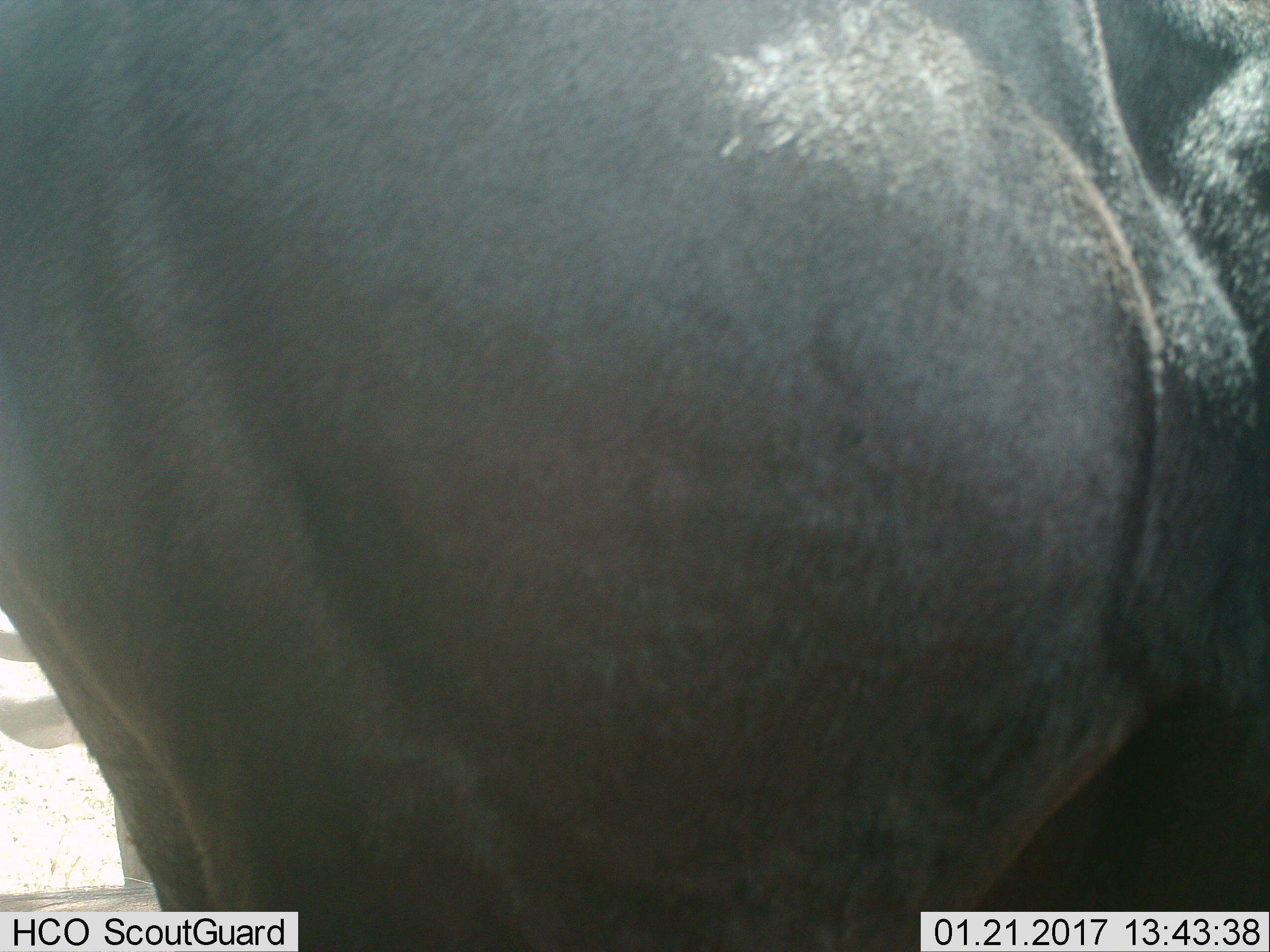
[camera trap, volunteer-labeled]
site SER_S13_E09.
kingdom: Animalia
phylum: Chordata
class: Mammalia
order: Artiodactyla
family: Bovidae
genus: Connochaetes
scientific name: Connochaetes taurinus taurinus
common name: blue wildebeest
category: wildebeestblue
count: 1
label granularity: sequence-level